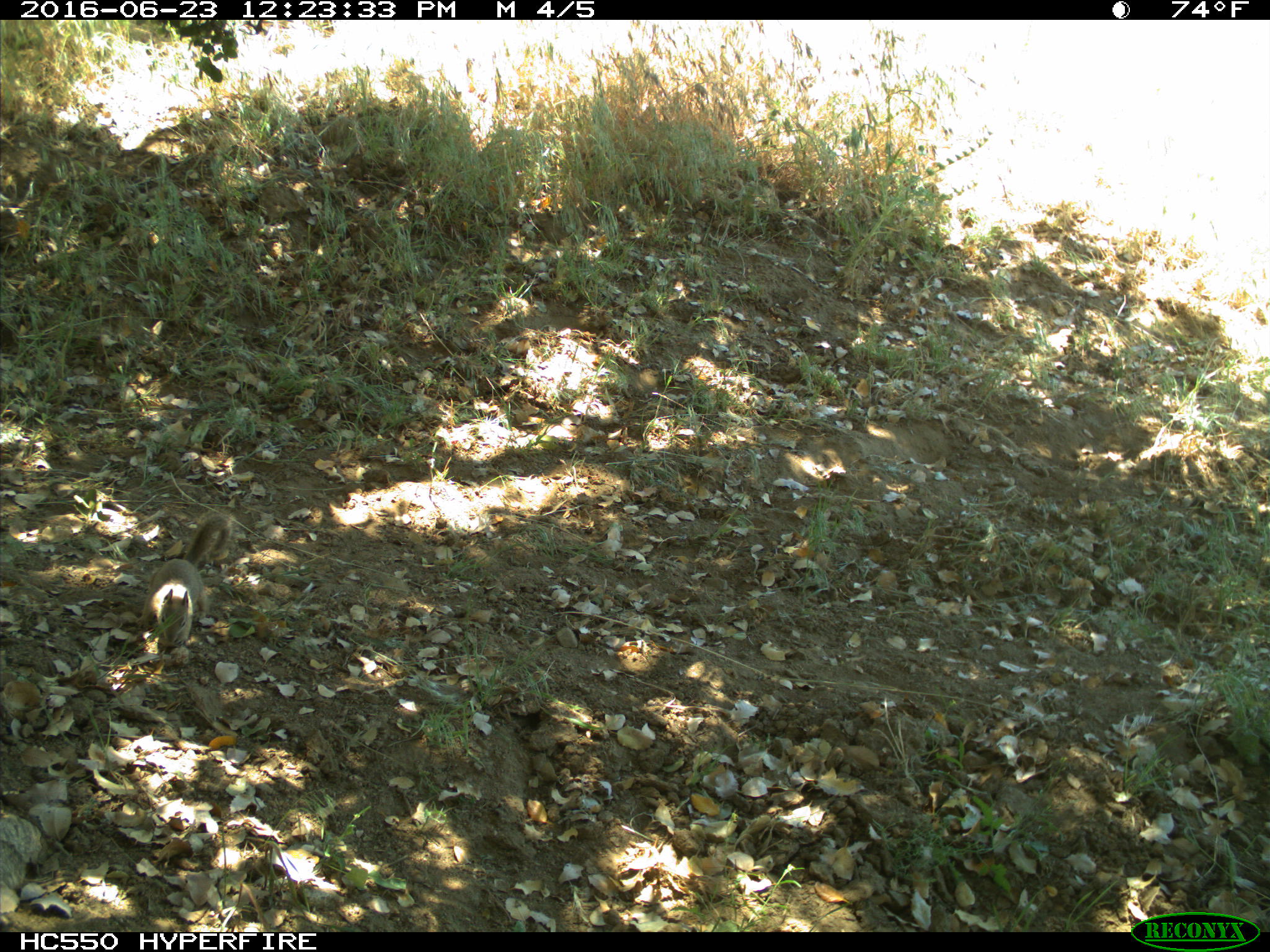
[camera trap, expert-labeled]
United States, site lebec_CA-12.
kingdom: Animalia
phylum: Chordata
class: Mammalia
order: Rodentia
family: Sciuridae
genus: Otospermophilus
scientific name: Otospermophilus beecheyi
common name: california ground squirrel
Otospermophilus beecheyi (california ground squirrel).